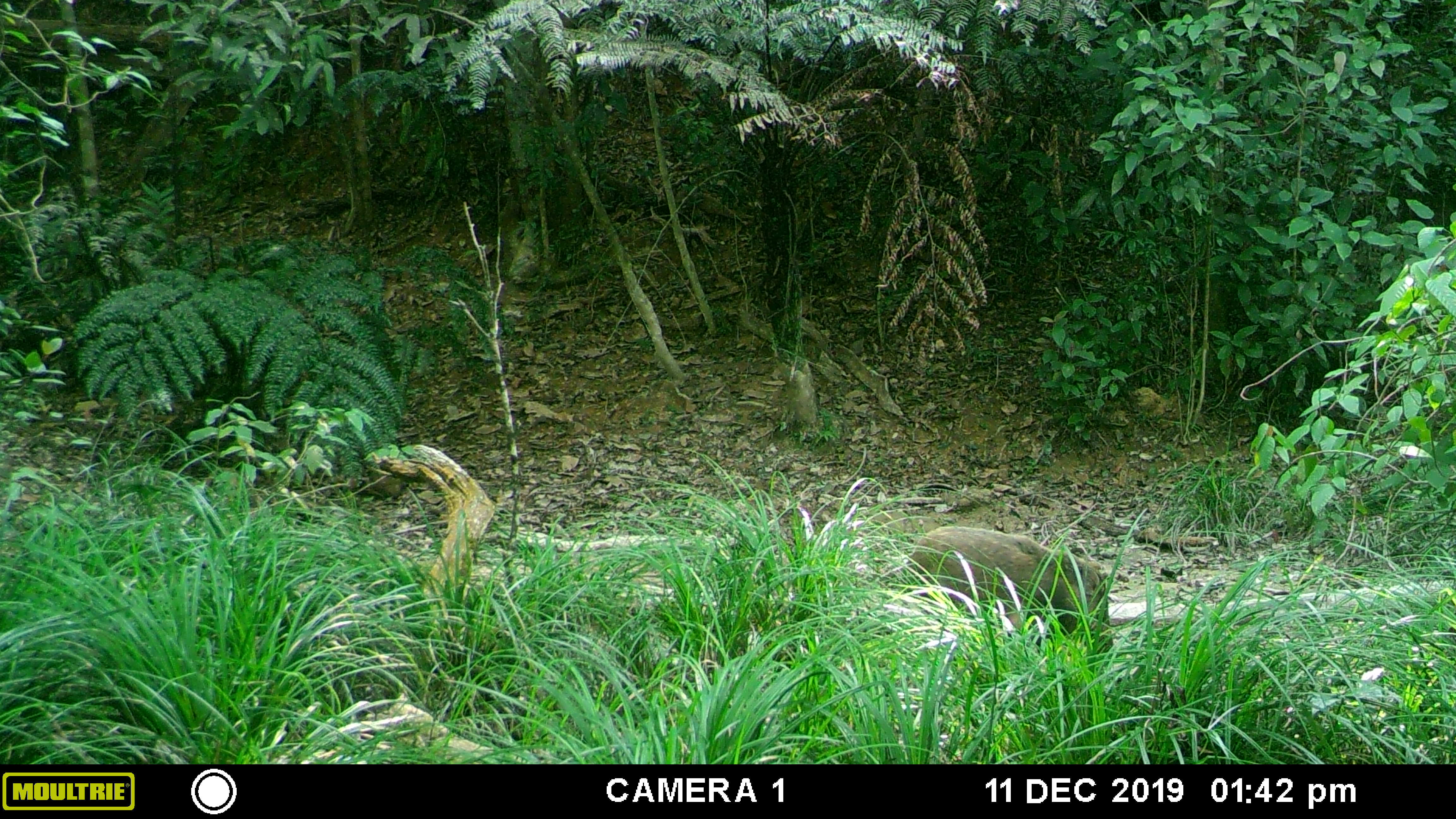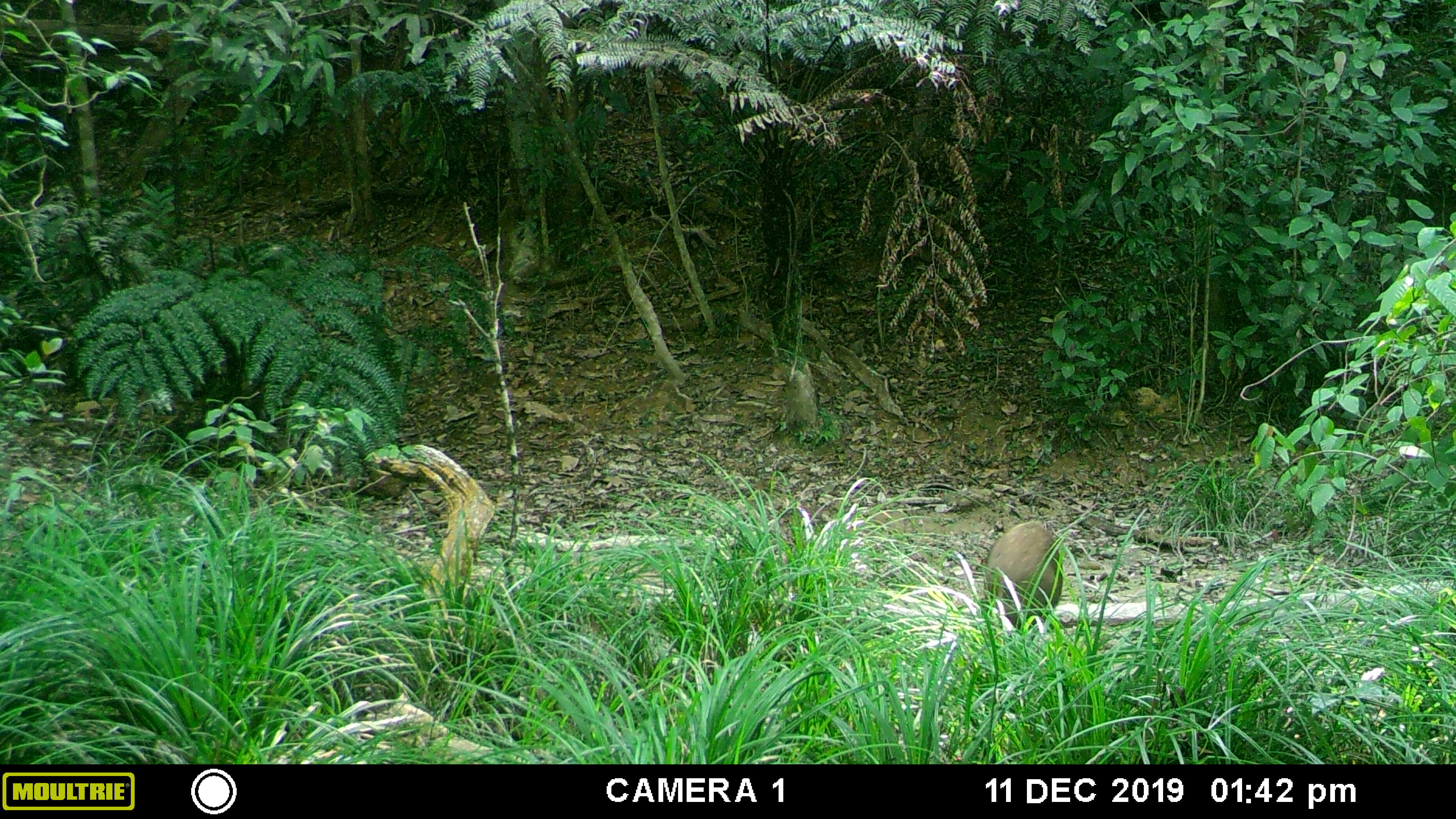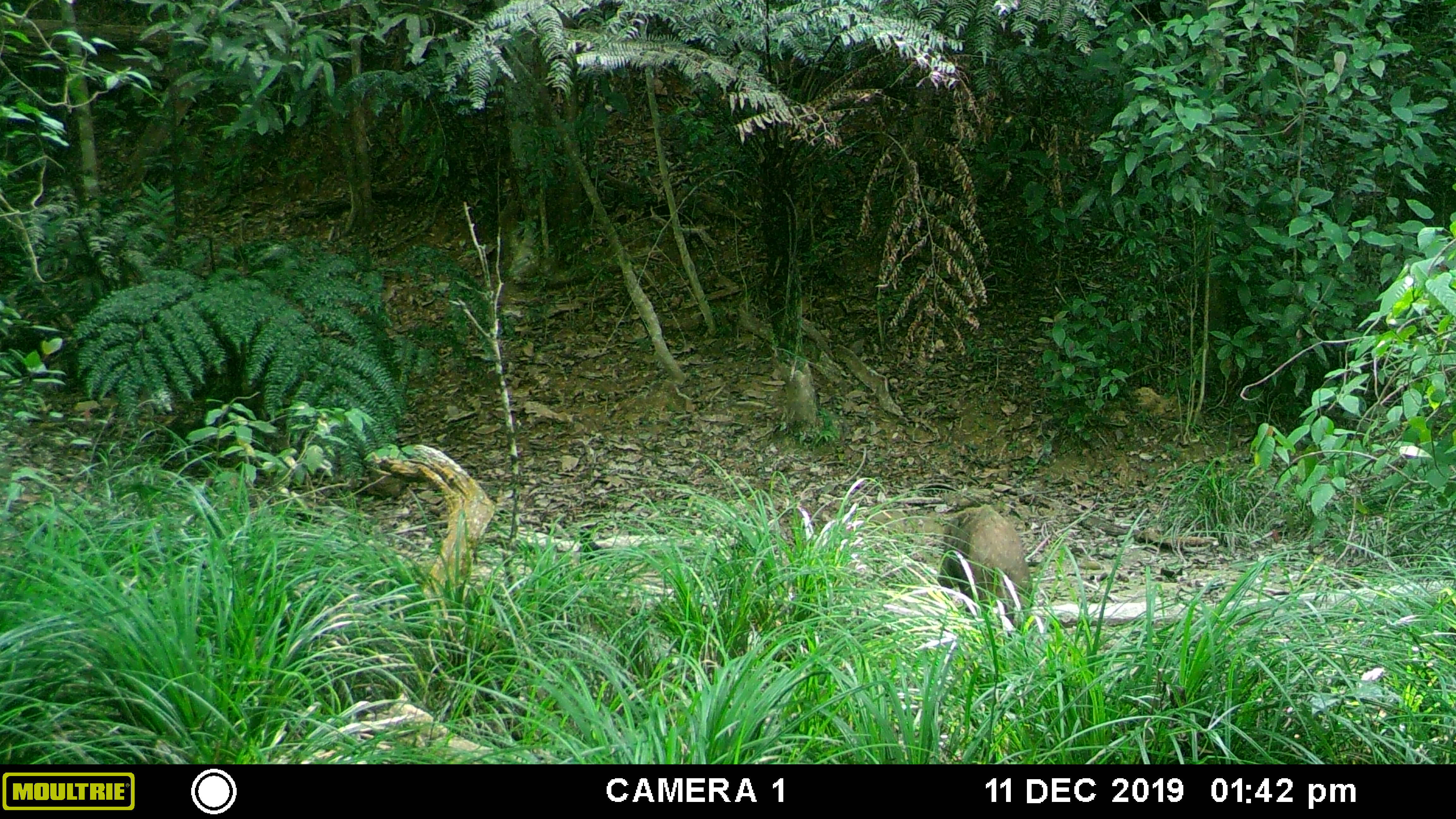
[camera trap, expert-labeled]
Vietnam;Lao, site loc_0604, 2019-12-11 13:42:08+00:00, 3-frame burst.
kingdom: Animalia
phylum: Chordata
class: Mammalia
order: Artiodactyla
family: Suidae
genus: Sus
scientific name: Sus scrofa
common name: eurasian wild pig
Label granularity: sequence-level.